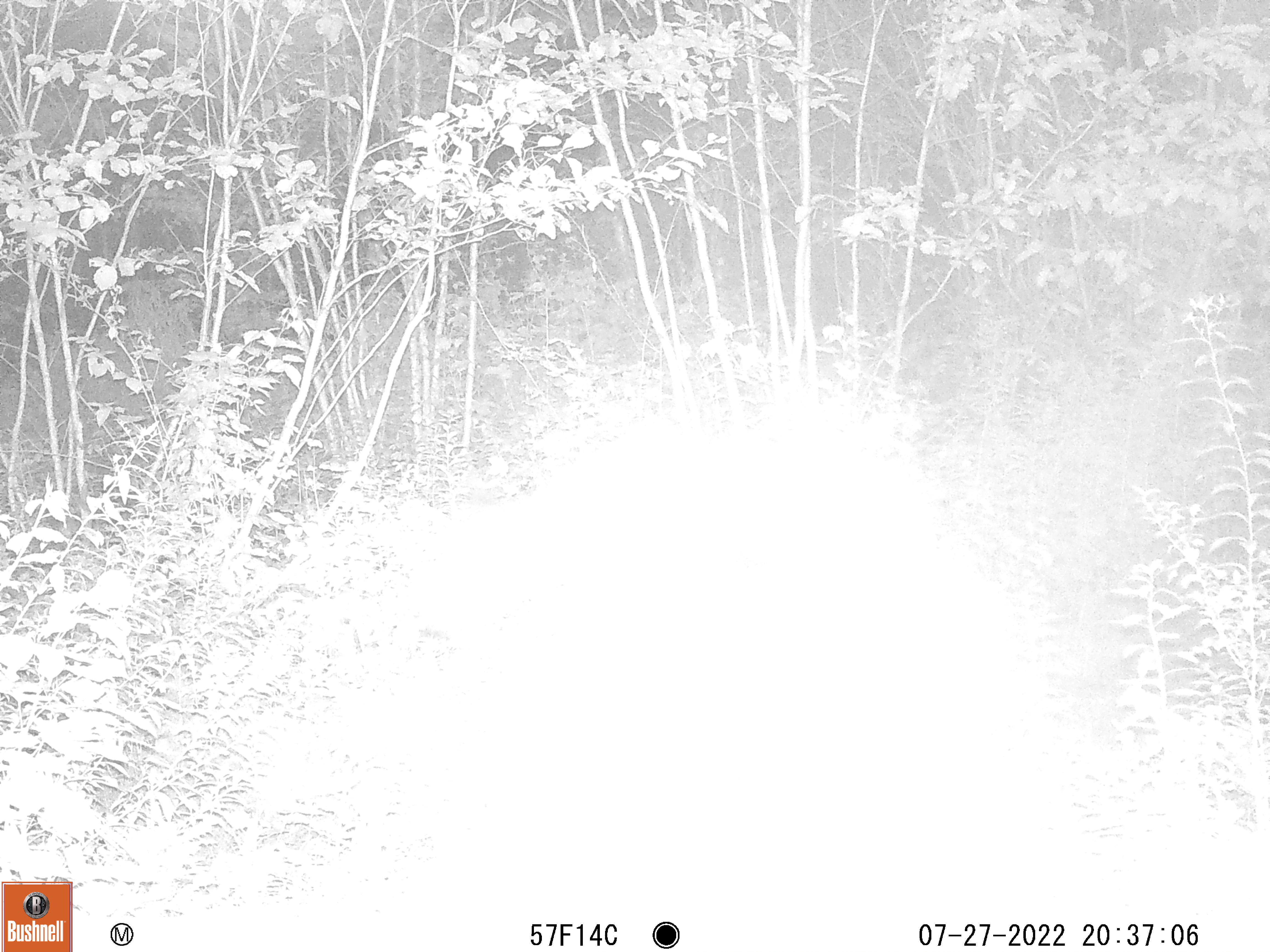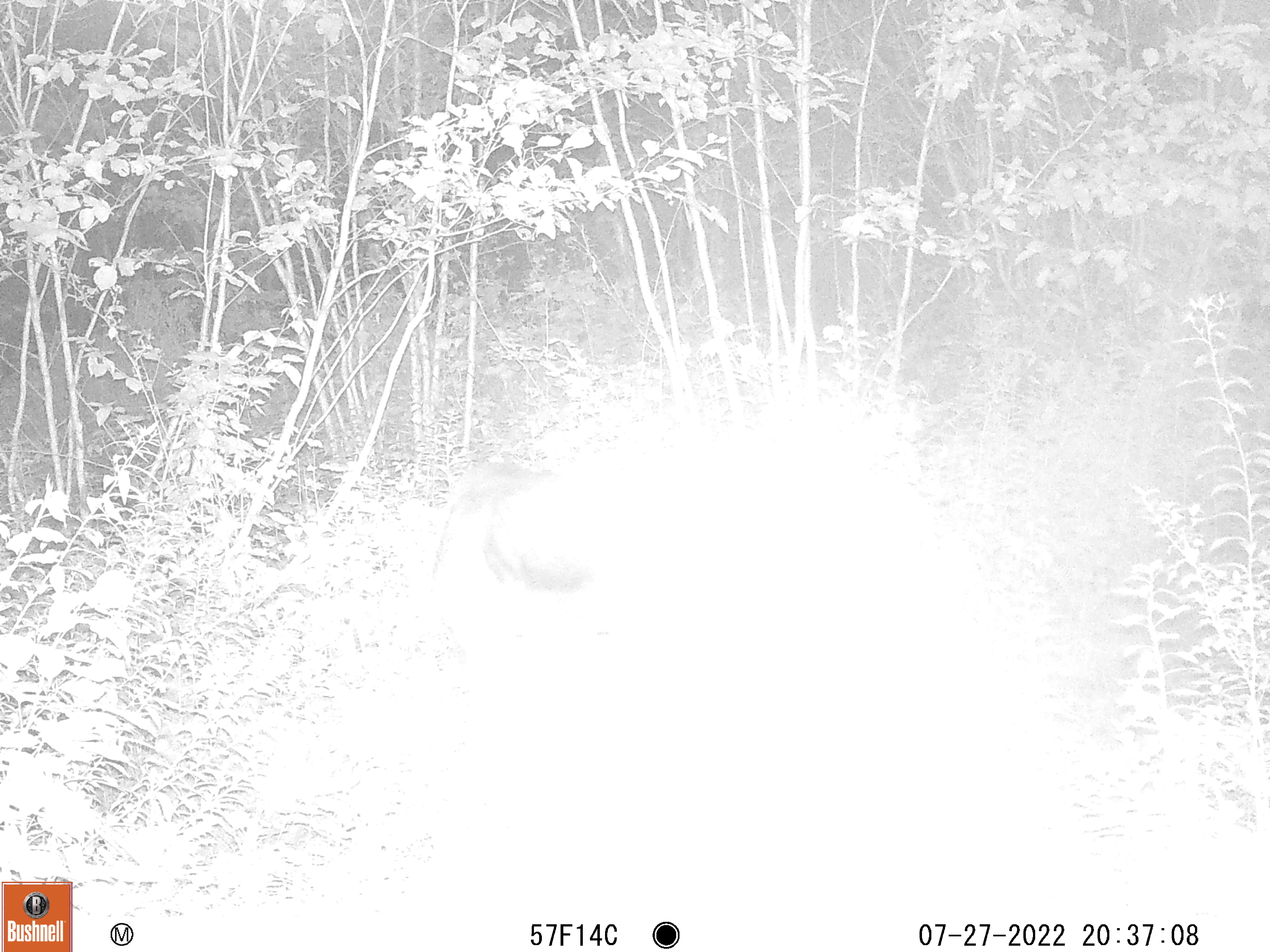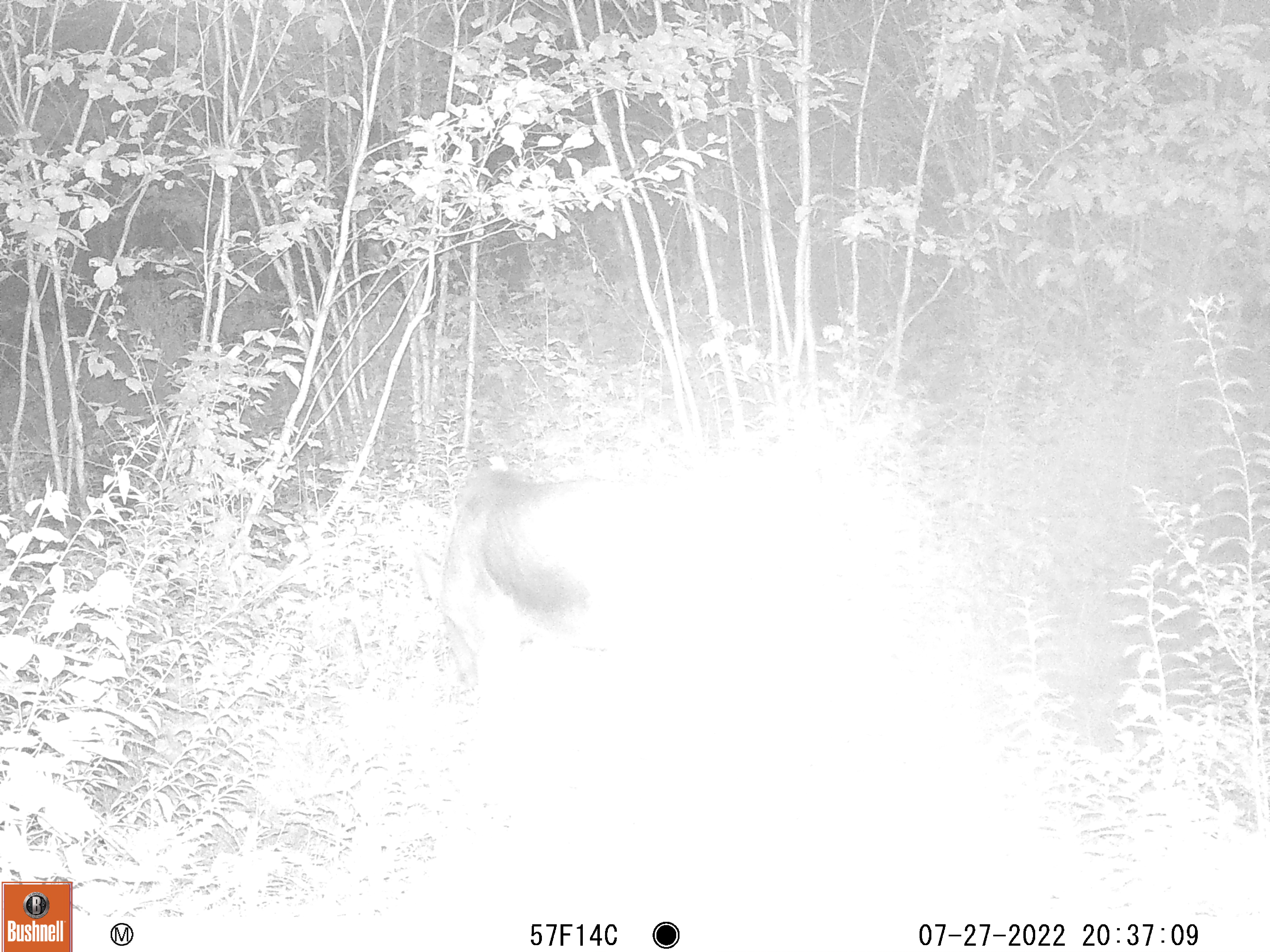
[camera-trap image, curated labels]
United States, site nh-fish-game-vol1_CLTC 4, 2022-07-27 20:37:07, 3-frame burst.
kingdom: Animalia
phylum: Chordata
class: Mammalia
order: Artiodactyla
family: Cervidae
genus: Alces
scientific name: Alces alces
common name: moose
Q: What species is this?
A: Moose (Alces alces).